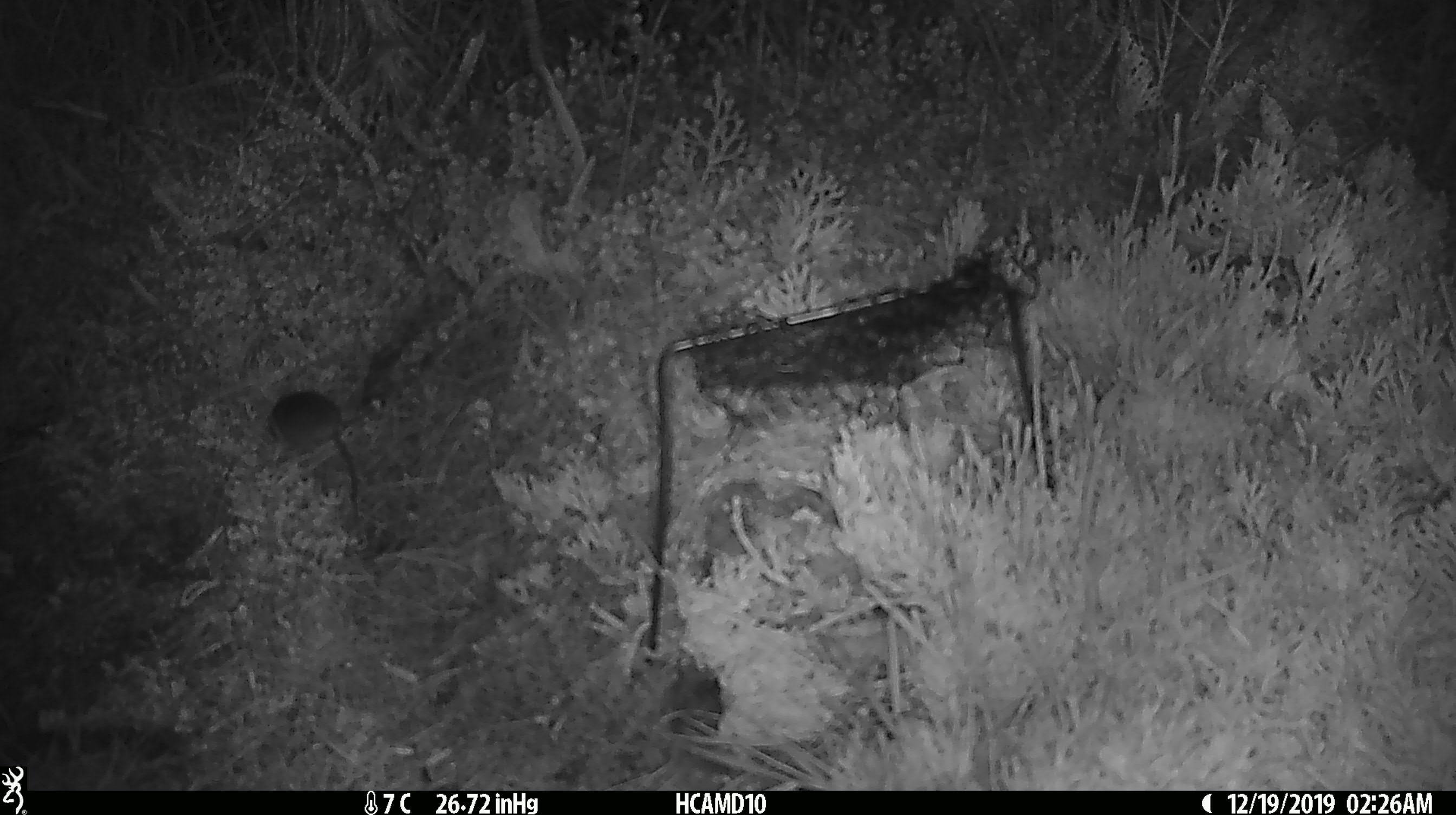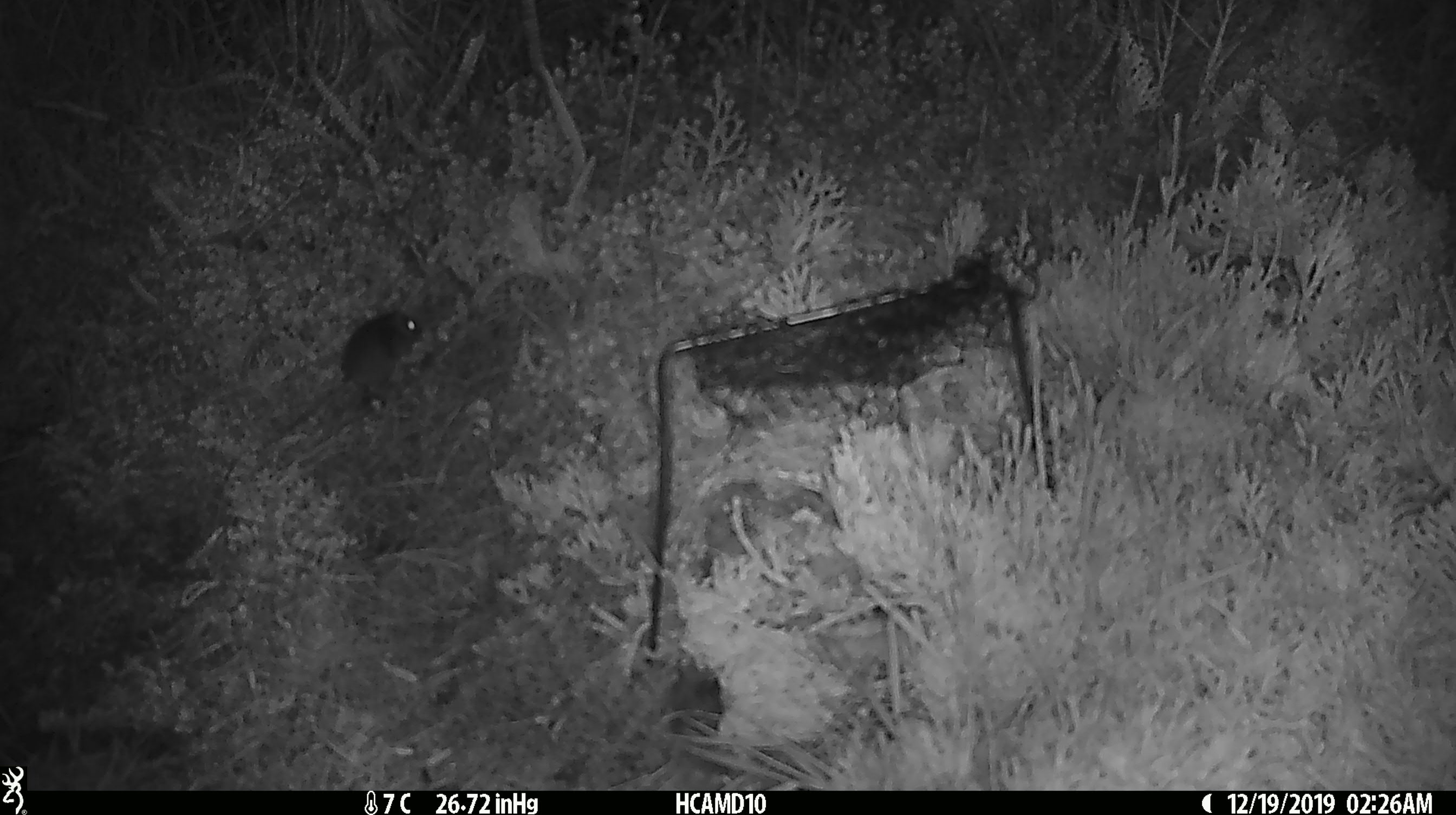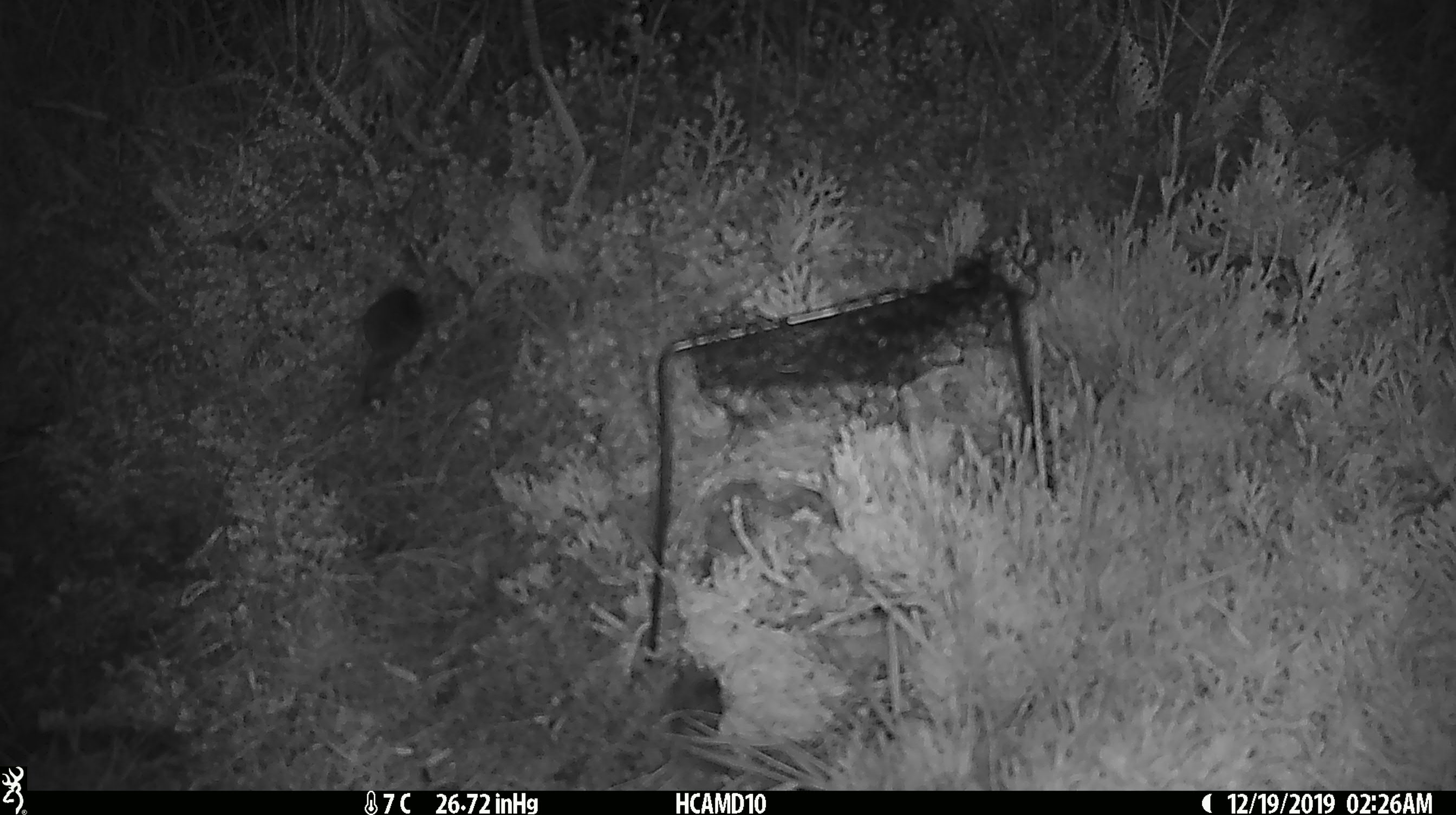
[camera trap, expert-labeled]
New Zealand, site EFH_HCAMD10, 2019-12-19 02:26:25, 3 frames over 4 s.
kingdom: Animalia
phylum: Chordata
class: Mammalia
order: Rodentia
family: Muridae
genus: Mus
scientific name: Mus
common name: mouse